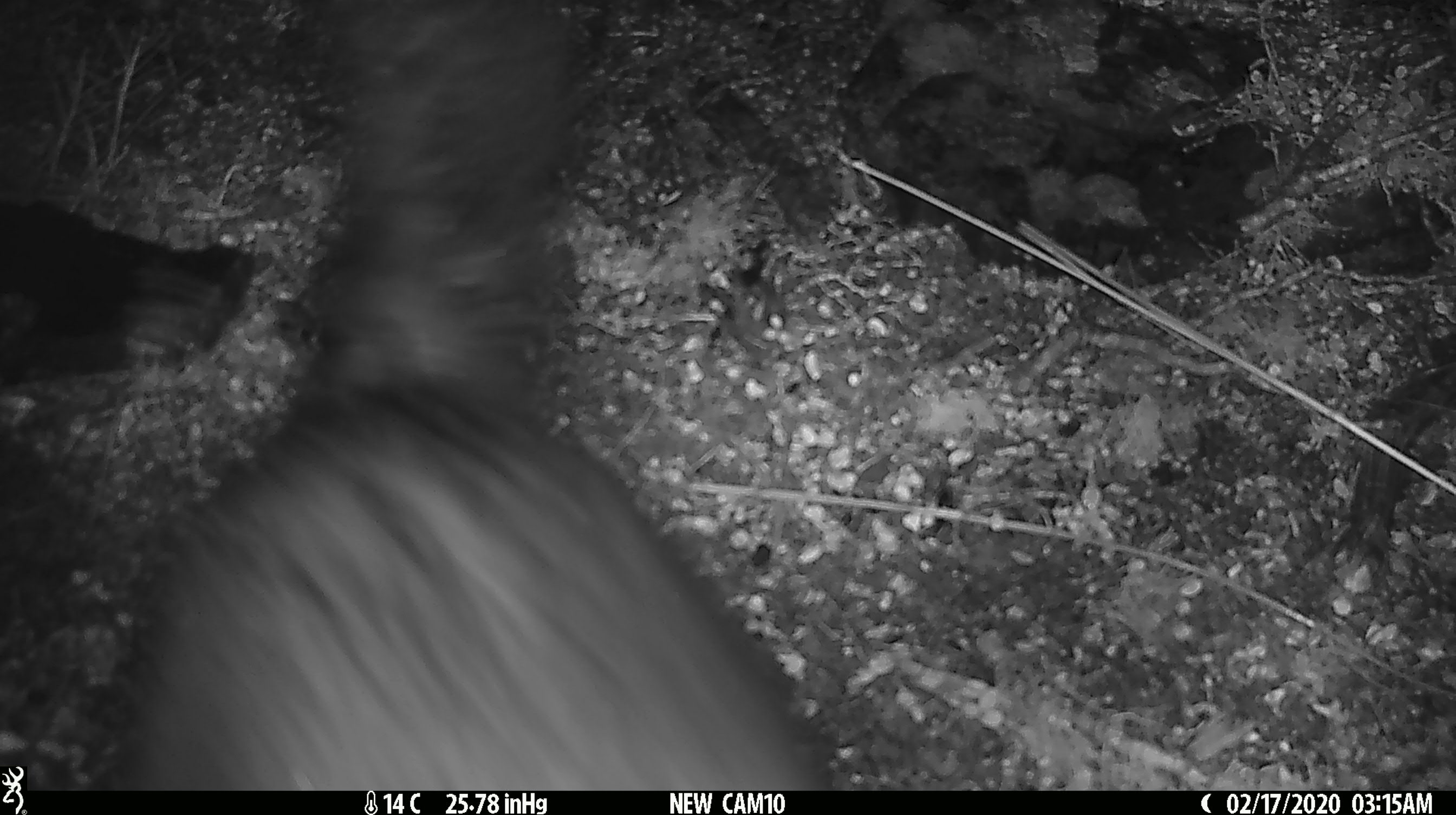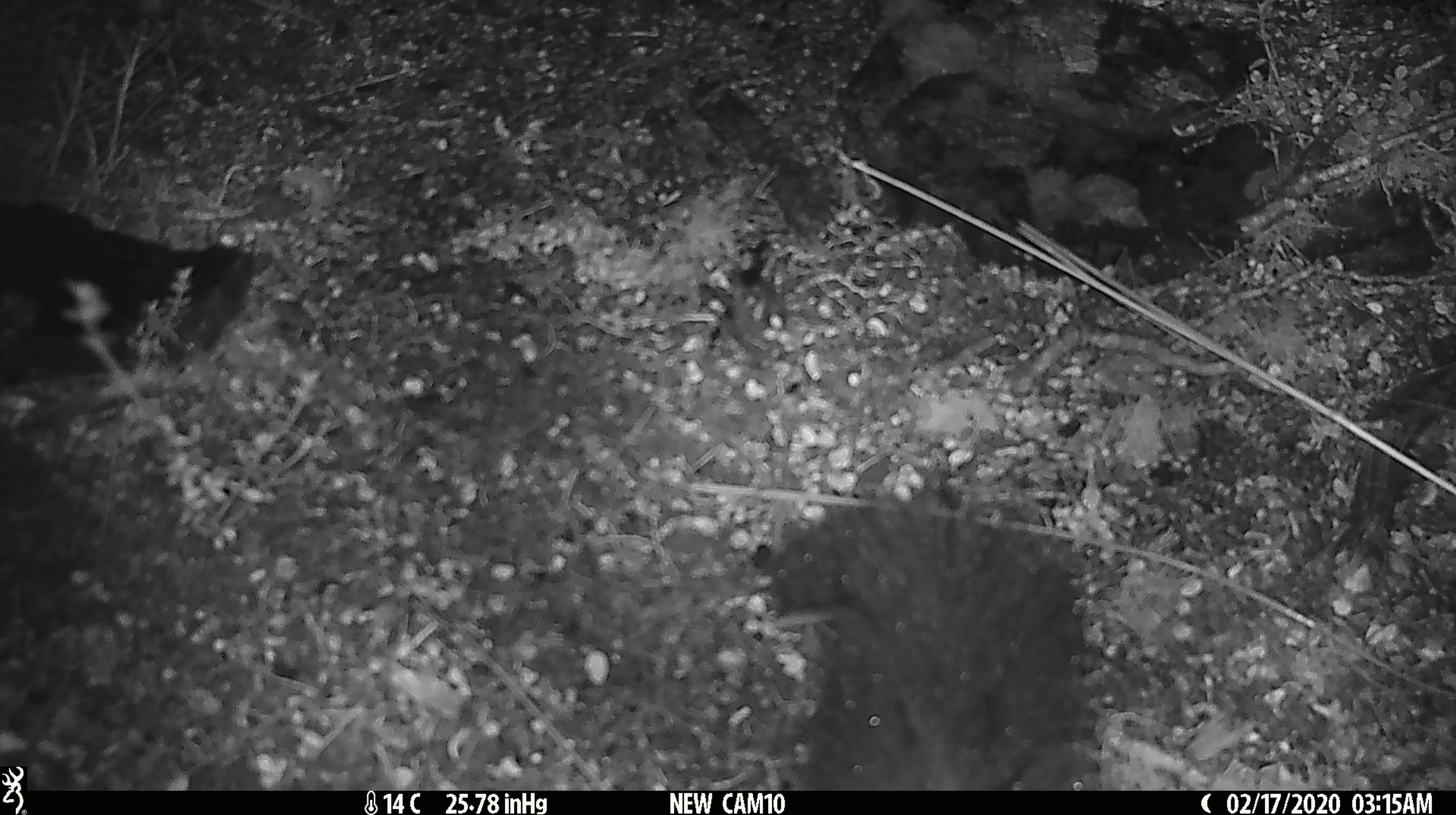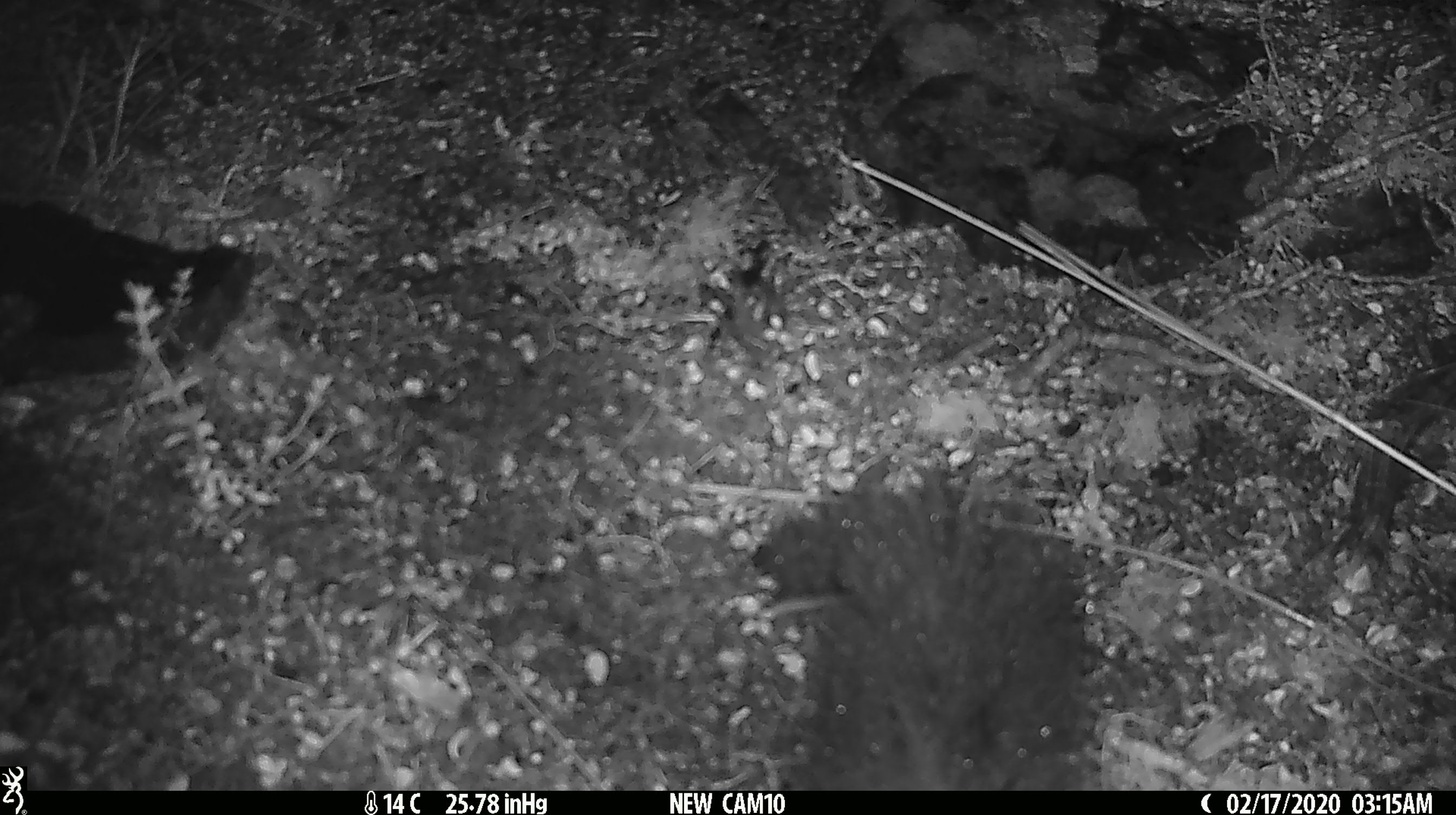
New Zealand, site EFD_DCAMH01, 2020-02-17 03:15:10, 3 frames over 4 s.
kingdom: Animalia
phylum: Chordata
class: Mammalia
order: Diprotodontia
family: Phalangeridae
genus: Trichosurus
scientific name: Trichosurus vulpecula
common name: common brushtail possum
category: possum